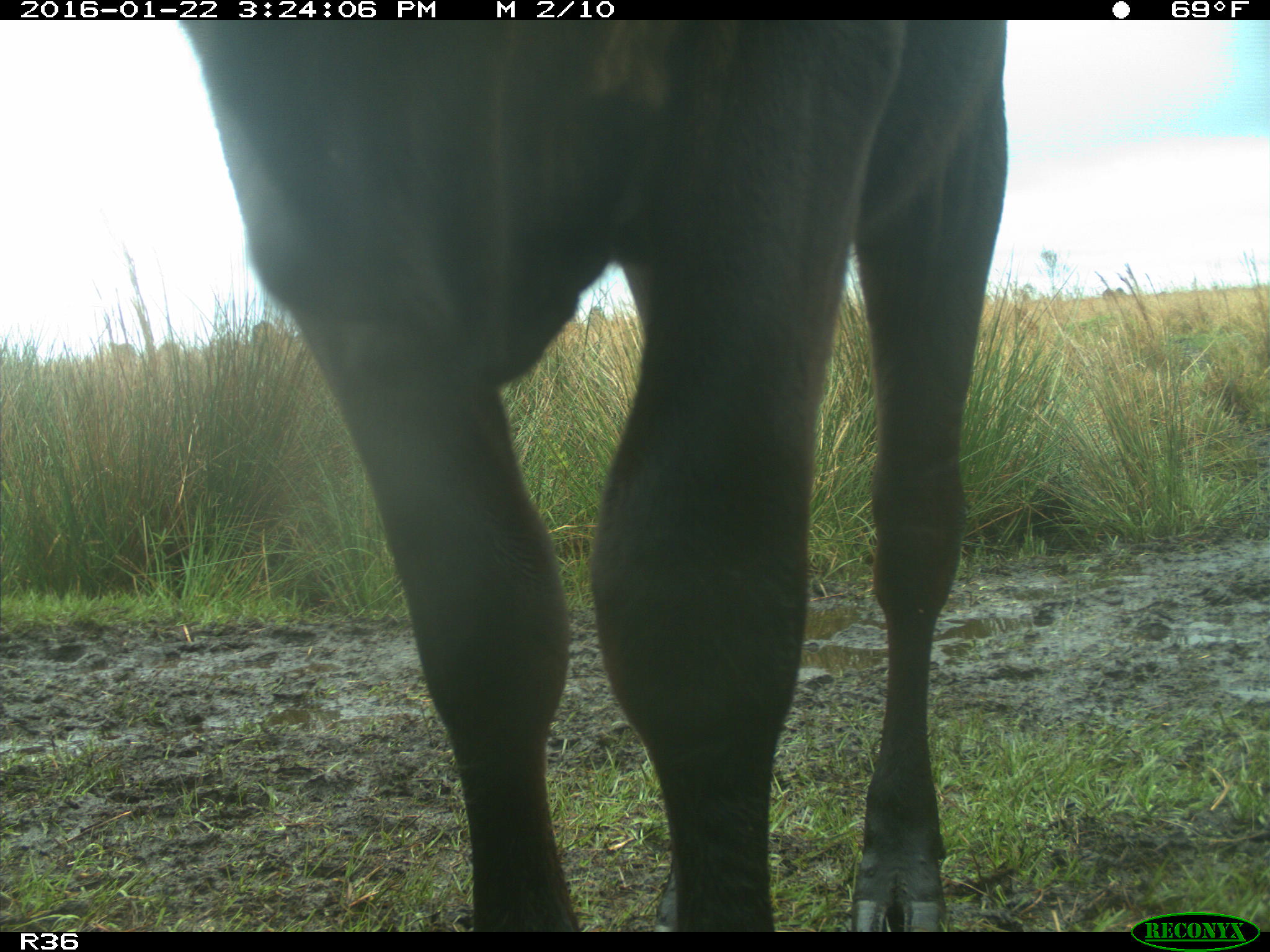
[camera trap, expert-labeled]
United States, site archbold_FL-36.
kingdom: Animalia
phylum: Chordata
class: Mammalia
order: Artiodactyla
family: Bovidae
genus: Bos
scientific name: Bos taurus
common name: domestic cow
Bos taurus (domestic cow).